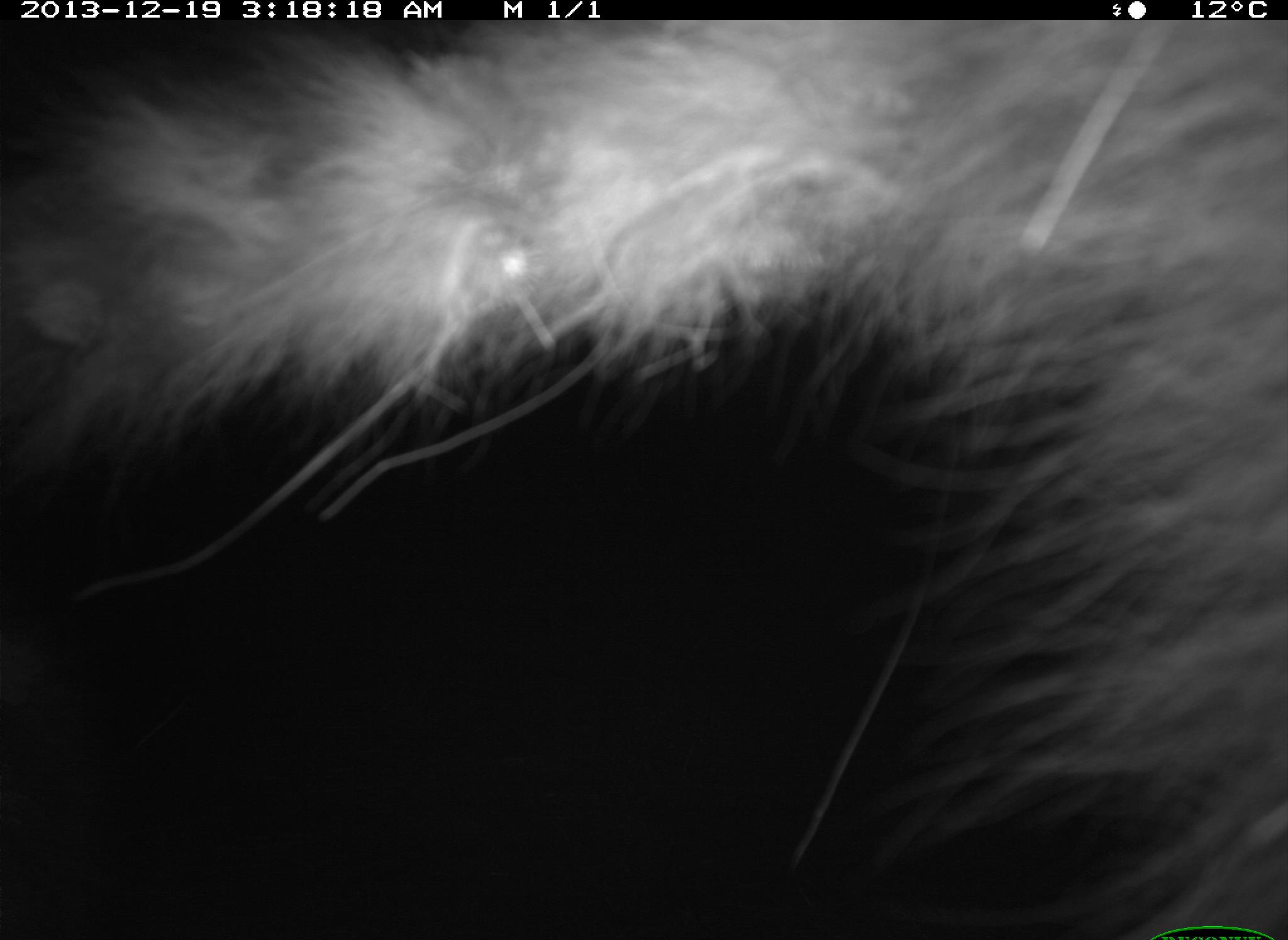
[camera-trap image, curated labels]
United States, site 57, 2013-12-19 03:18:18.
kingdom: Animalia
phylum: Chordata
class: Mammalia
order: Carnivora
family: Procyonidae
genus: Procyon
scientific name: Procyon lotor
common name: raccoon